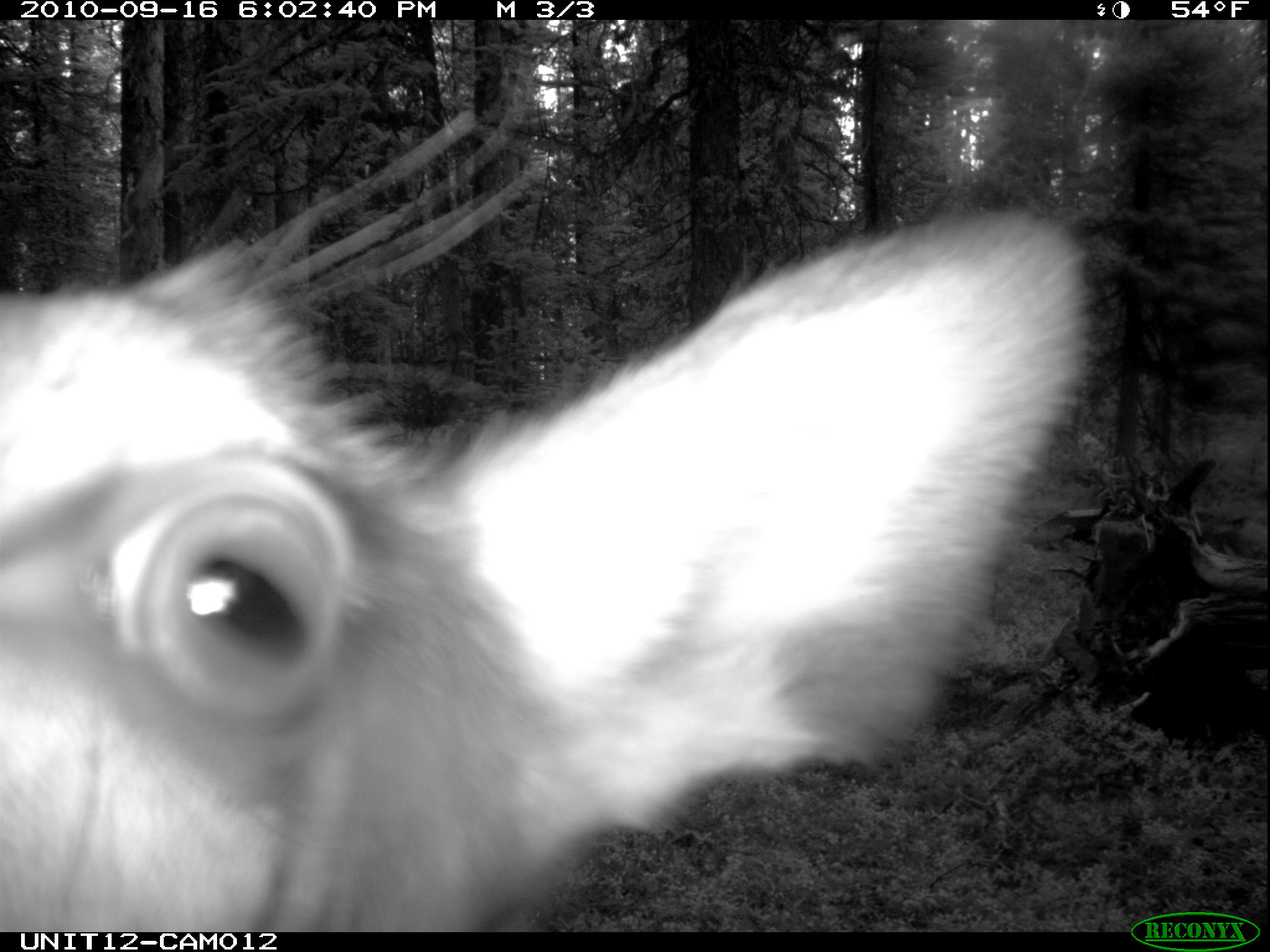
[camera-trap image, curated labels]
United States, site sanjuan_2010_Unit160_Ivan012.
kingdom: Animalia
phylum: Chordata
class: Mammalia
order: Artiodactyla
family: Cervidae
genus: Cervus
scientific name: Cervus elaphus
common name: red deer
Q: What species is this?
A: Cervus elaphus (red deer).